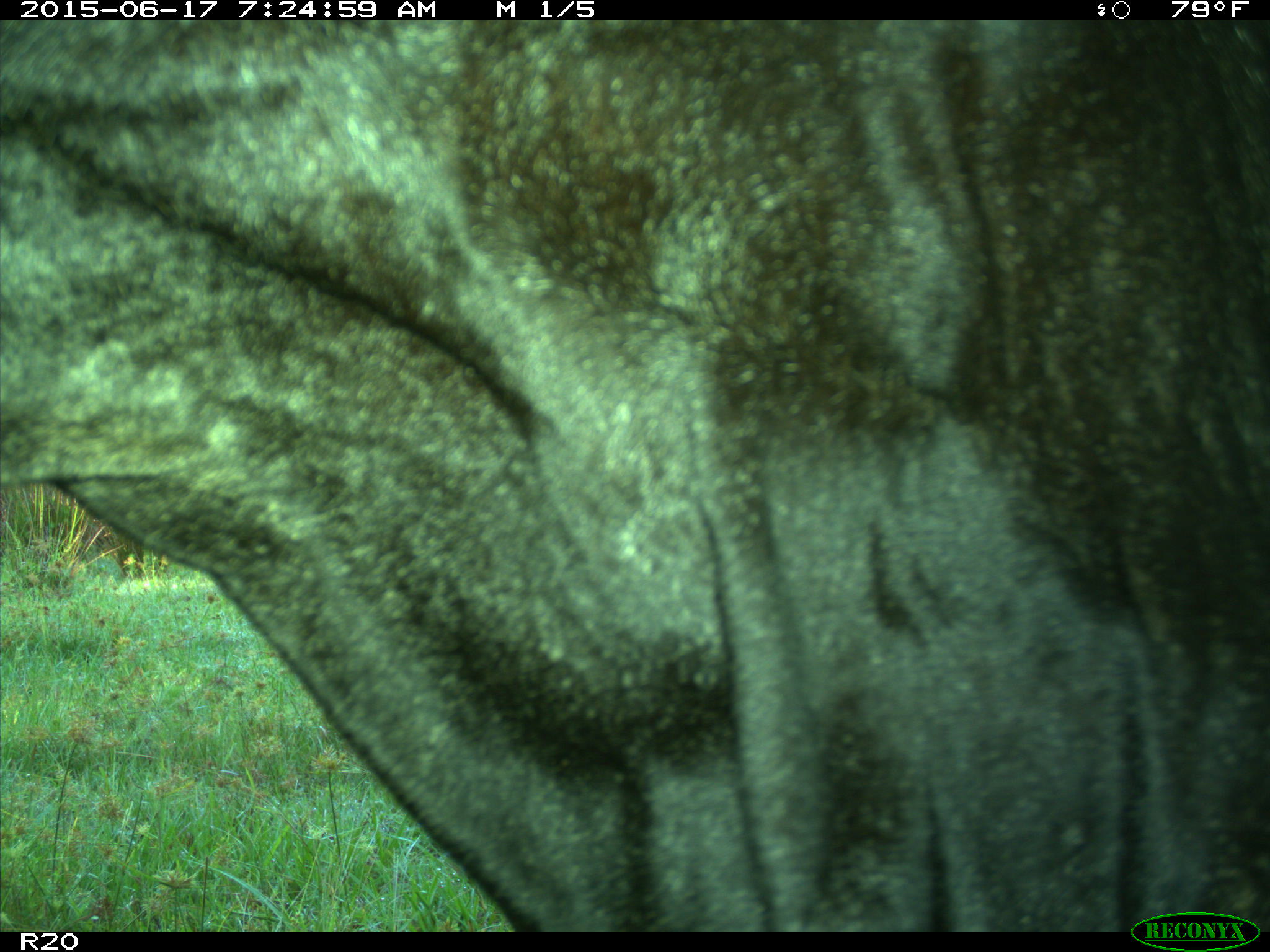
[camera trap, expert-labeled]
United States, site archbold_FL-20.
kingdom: Animalia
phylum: Chordata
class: Mammalia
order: Artiodactyla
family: Bovidae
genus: Bos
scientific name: Bos taurus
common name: domestic cow